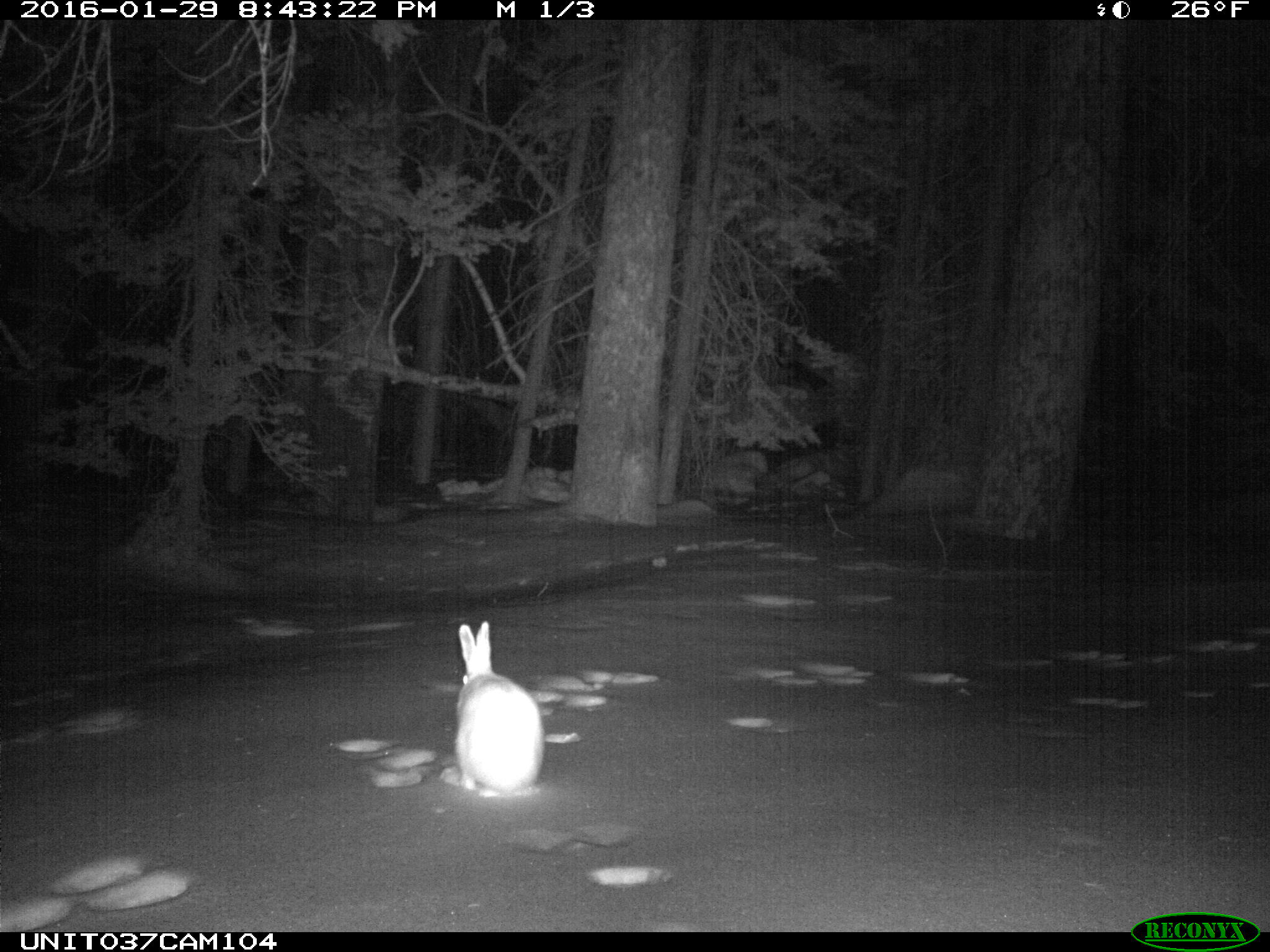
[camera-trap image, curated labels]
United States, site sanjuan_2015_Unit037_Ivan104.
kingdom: Animalia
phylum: Chordata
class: Mammalia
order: Lagomorpha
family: Leporidae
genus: Lepus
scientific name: Lepus americanus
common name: snowshoe hare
Lepus americanus (snowshoe hare).